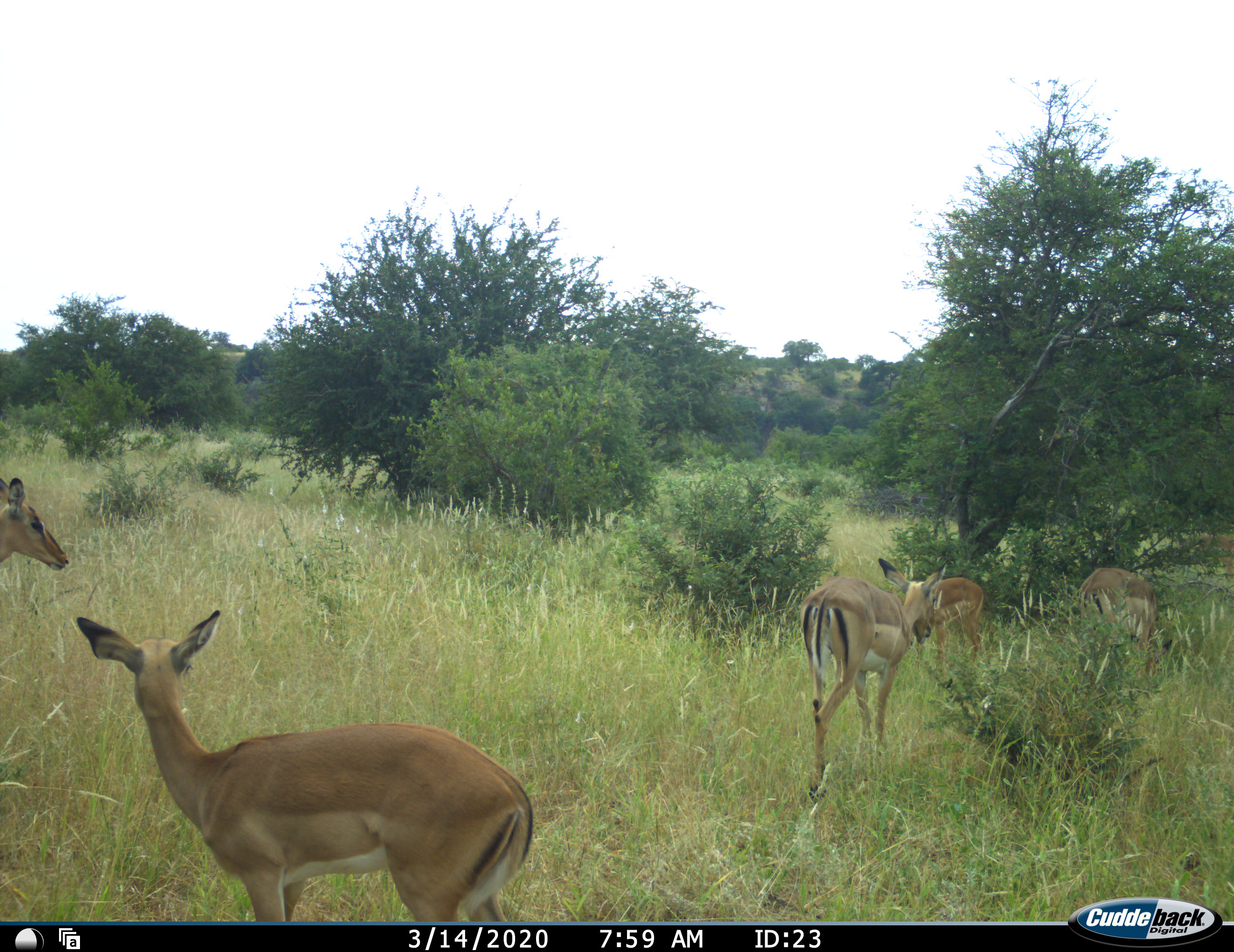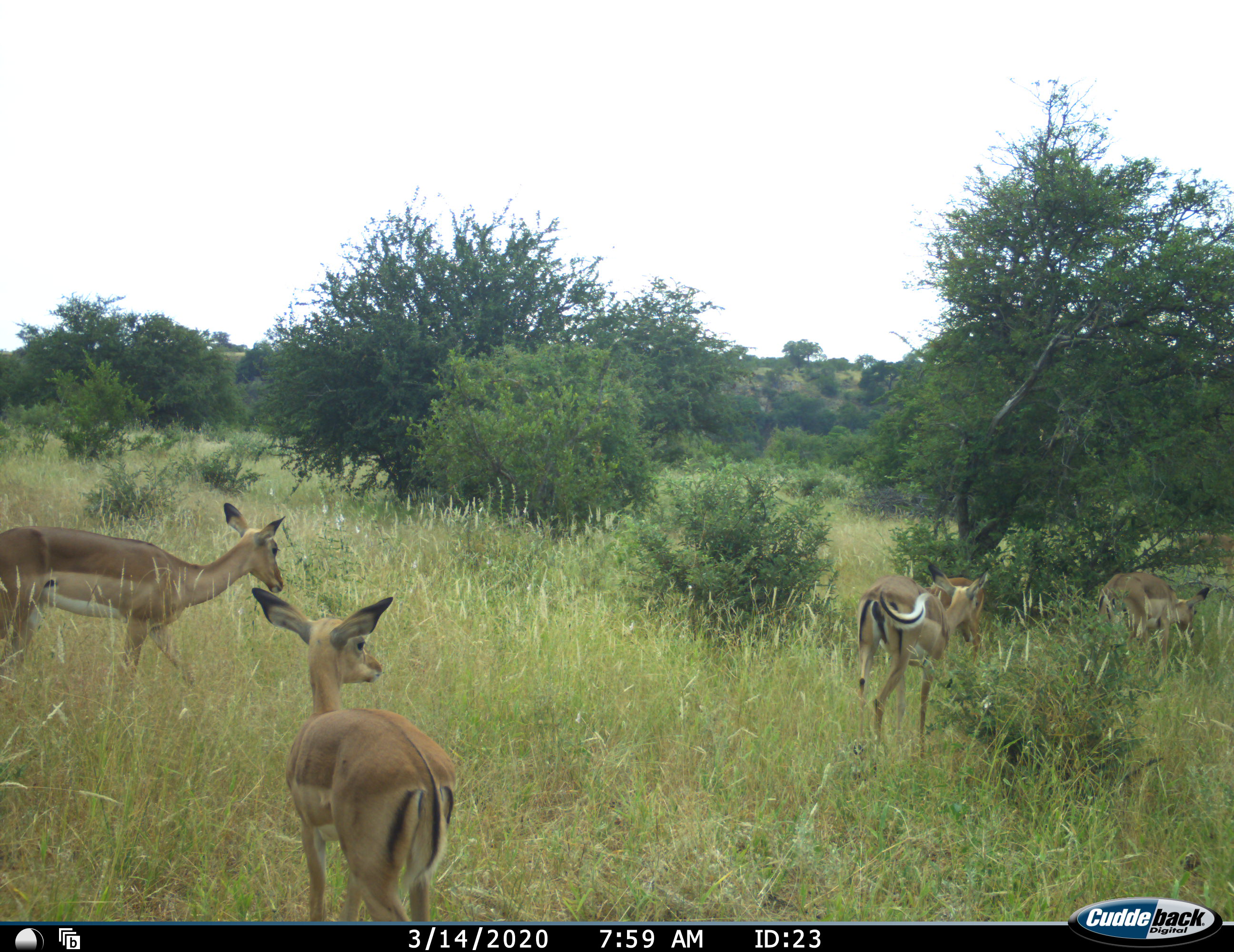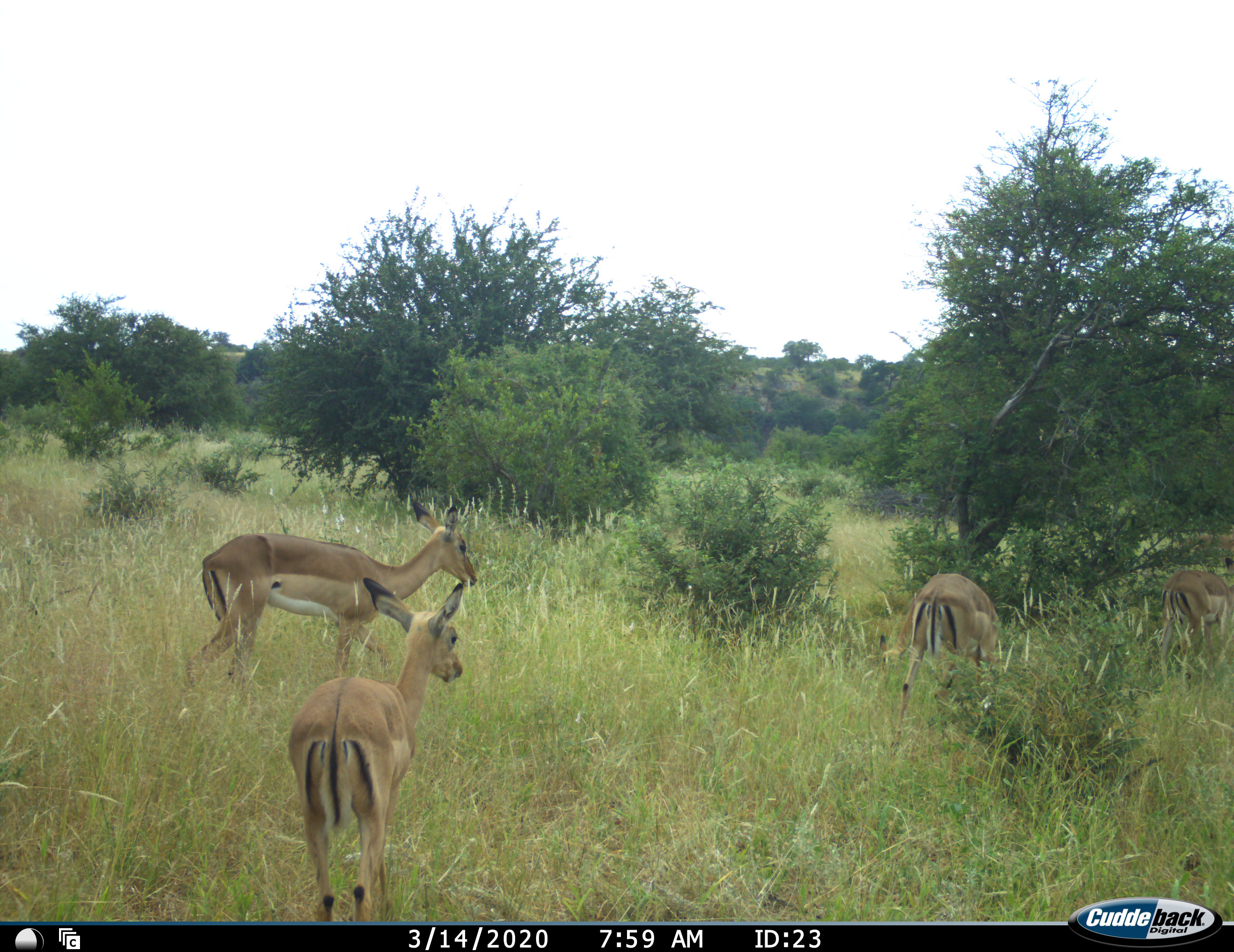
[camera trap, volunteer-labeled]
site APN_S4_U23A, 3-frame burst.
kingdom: Animalia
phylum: Chordata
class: Mammalia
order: Artiodactyla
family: Bovidae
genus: Aepyceros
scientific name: Aepyceros melampus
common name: impala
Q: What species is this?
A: Impala (Aepyceros melampus).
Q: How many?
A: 5.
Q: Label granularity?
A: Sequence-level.